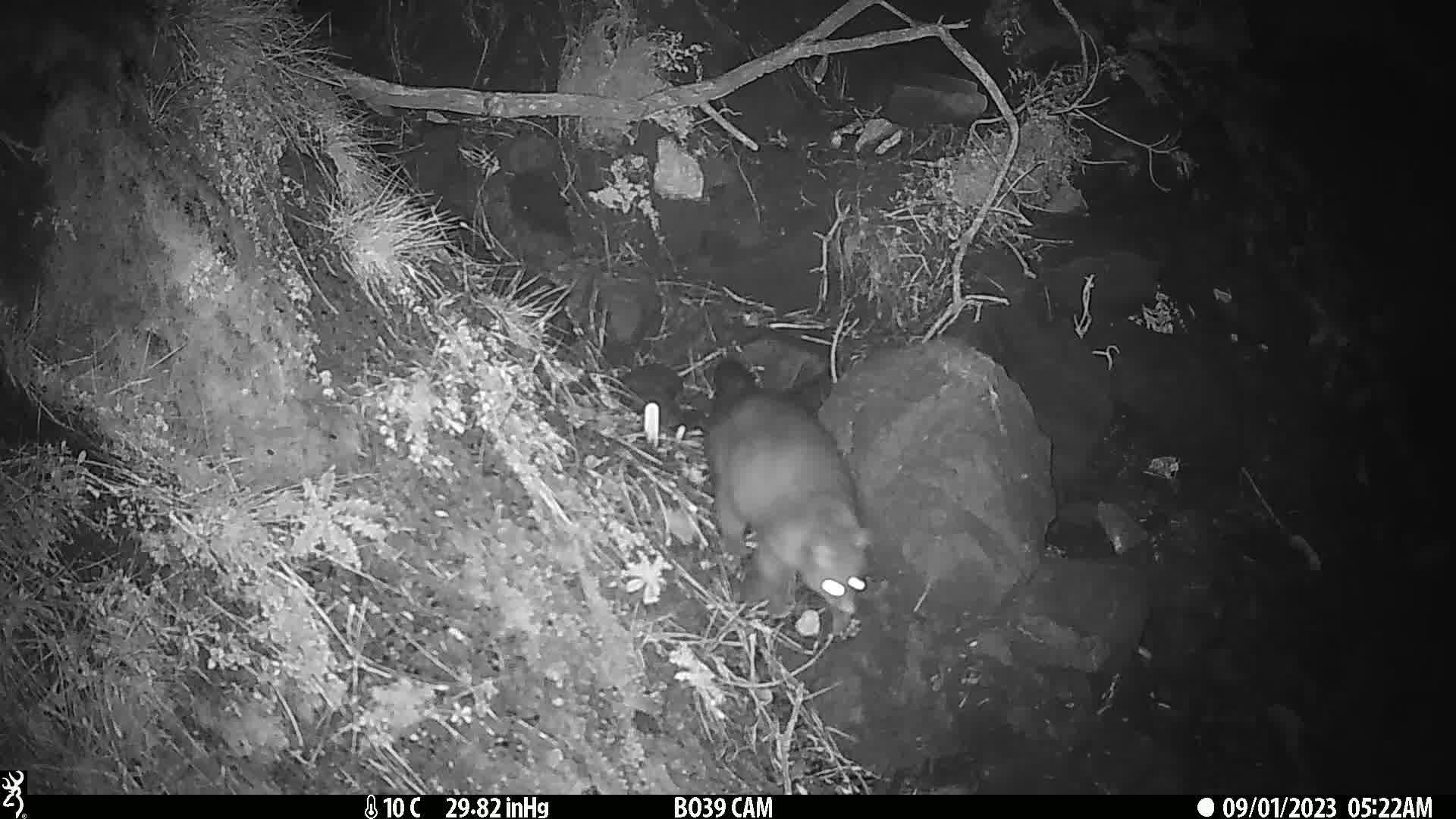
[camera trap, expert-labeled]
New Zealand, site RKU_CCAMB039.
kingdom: Animalia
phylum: Chordata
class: Mammalia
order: Diprotodontia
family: Phalangeridae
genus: Trichosurus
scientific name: Trichosurus vulpecula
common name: common brushtail possum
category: possum